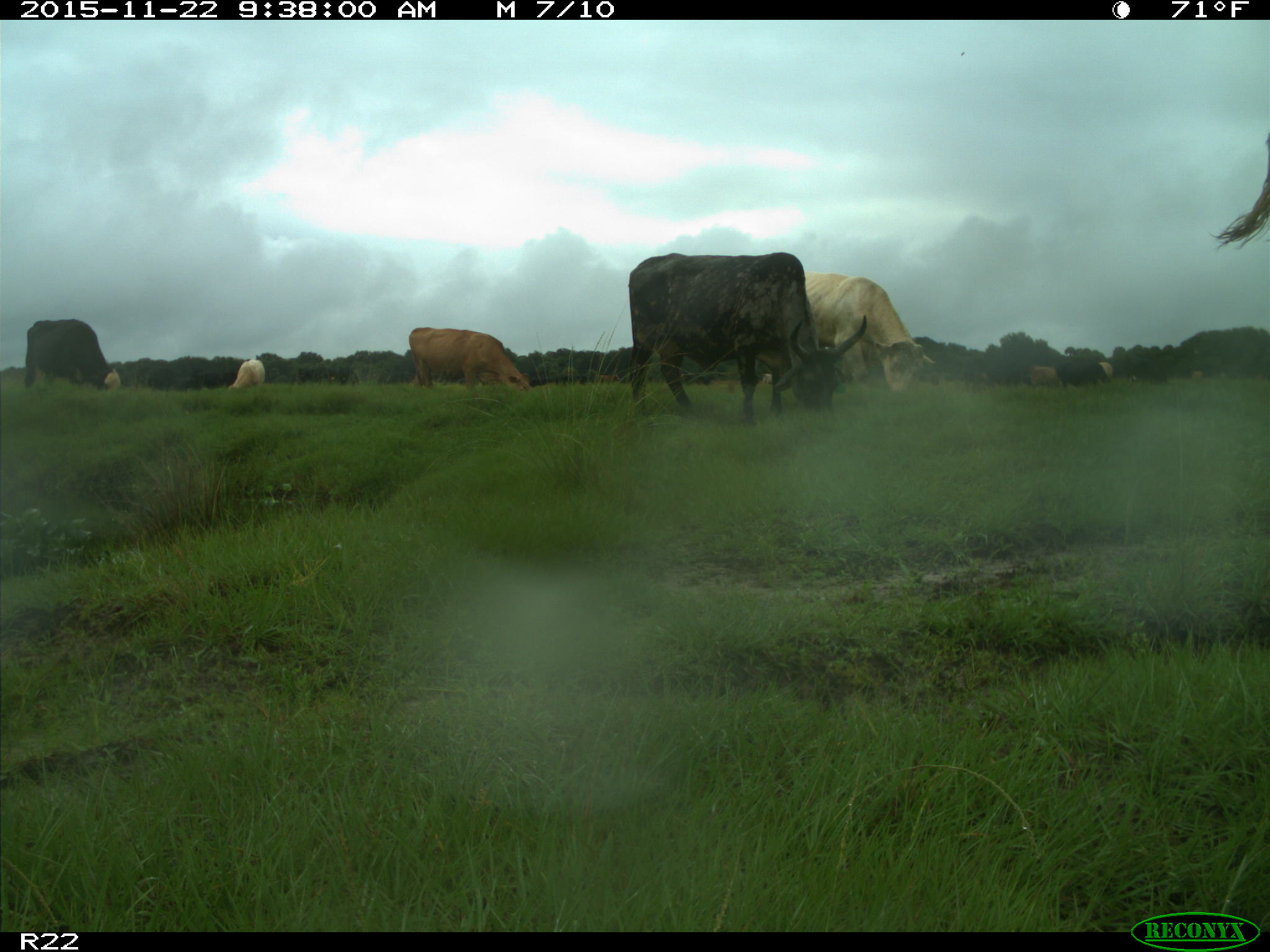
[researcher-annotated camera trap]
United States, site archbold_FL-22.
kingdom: Animalia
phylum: Chordata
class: Mammalia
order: Artiodactyla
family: Bovidae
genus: Bos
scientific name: Bos taurus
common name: domestic cow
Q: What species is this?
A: Bos taurus (domestic cow).